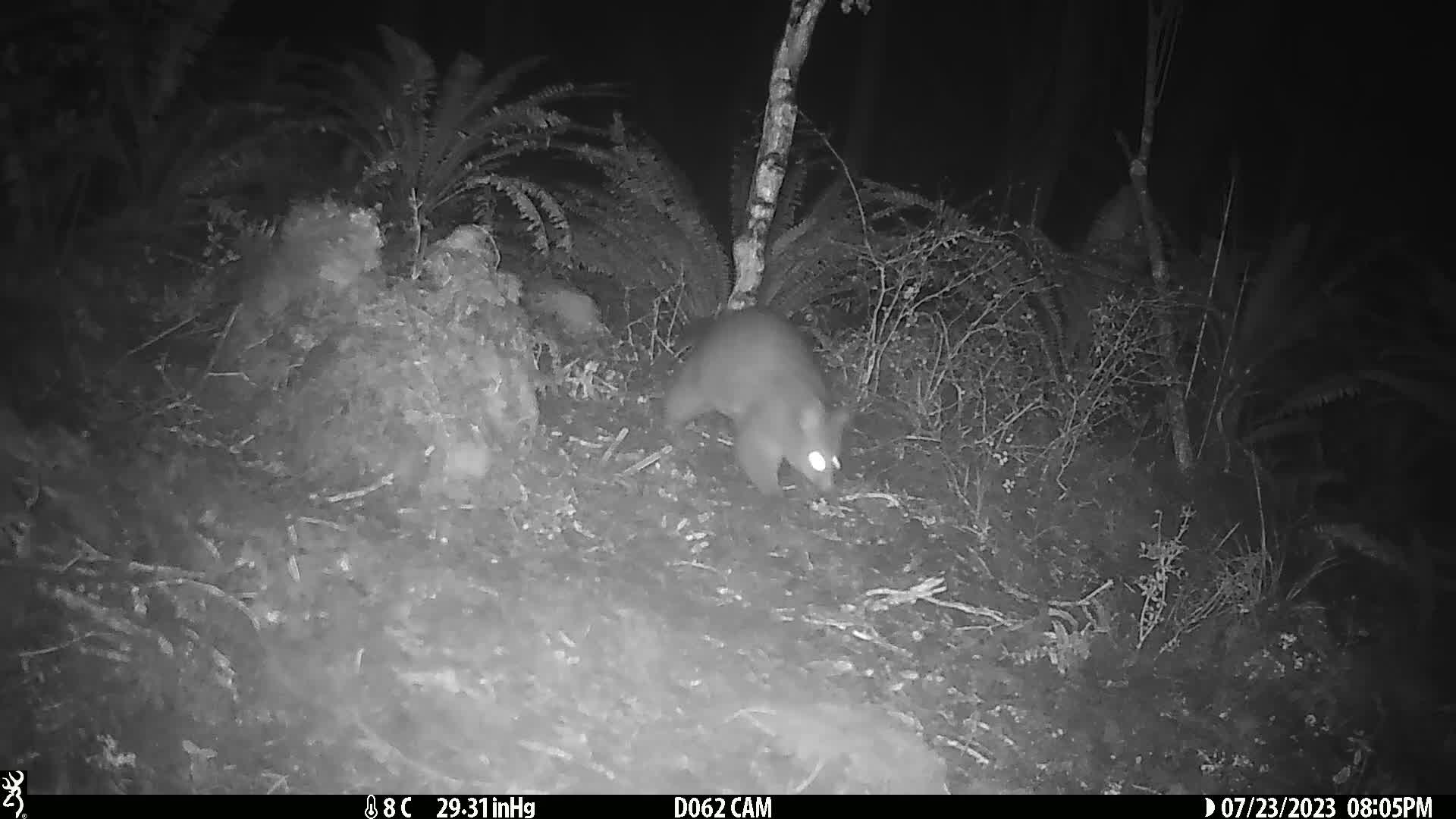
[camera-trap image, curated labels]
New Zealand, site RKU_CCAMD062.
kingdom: Animalia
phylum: Chordata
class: Mammalia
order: Diprotodontia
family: Phalangeridae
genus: Trichosurus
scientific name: Trichosurus vulpecula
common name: common brushtail possum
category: possum